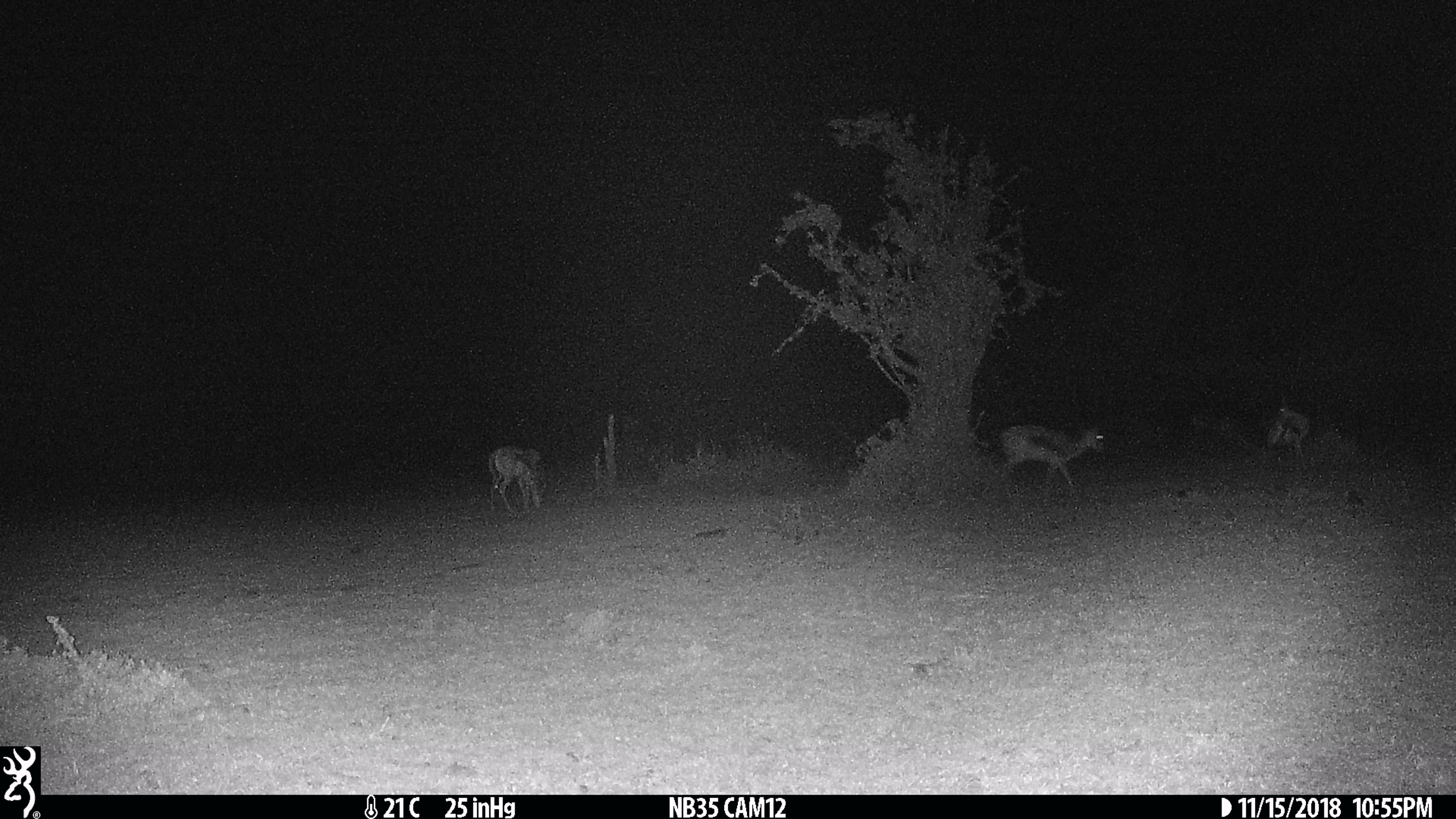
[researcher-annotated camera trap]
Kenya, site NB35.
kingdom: Animalia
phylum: Chordata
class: Mammalia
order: Artiodactyla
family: Bovidae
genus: Eudorcas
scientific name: Eudorcas thomsonii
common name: thomon's gazelle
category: gazelle thomsons